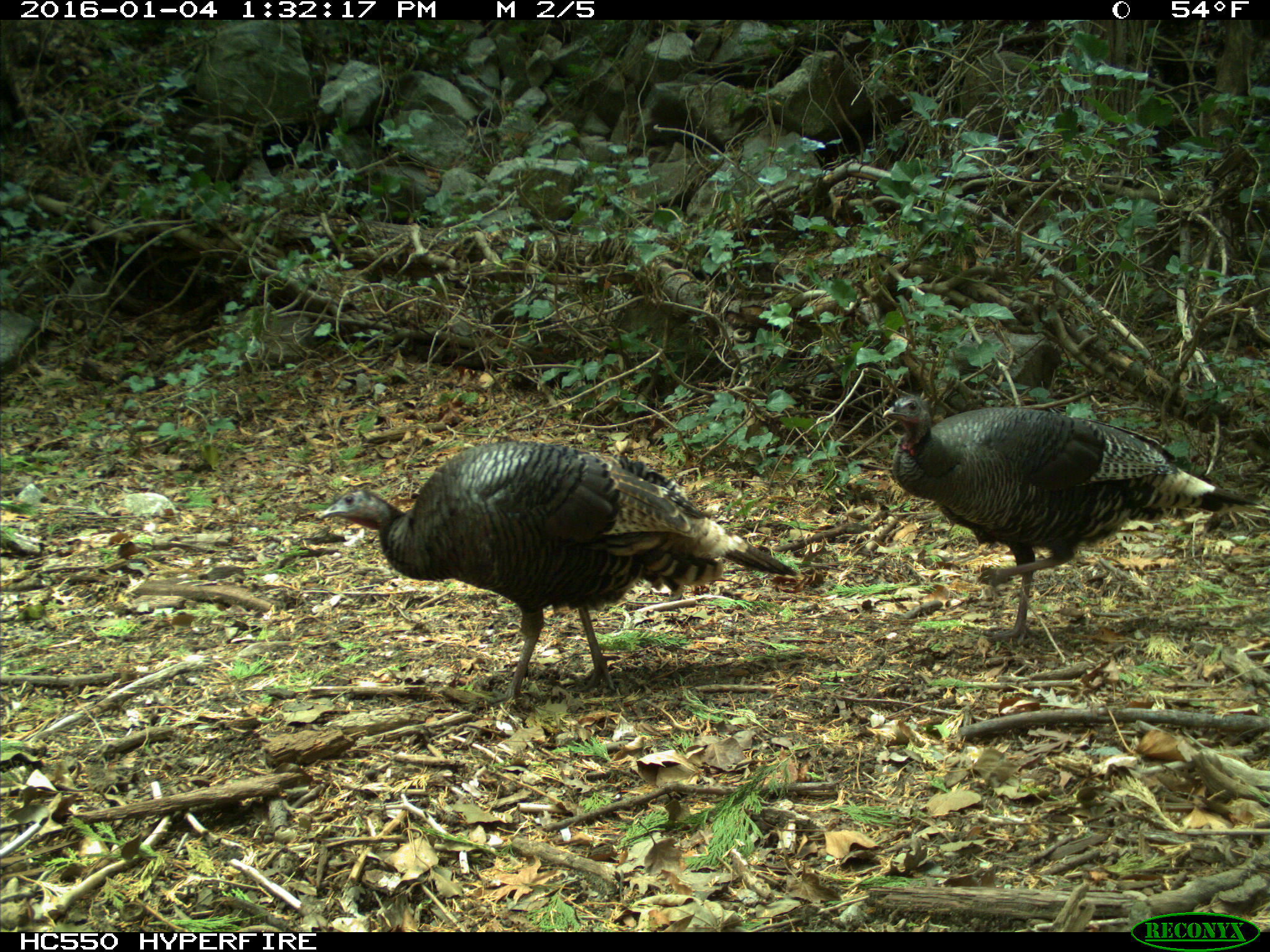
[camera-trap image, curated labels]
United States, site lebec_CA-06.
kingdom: Animalia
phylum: Chordata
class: Aves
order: Galliformes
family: Phasianidae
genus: Meleagris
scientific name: Meleagris gallopavo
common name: wild turkey